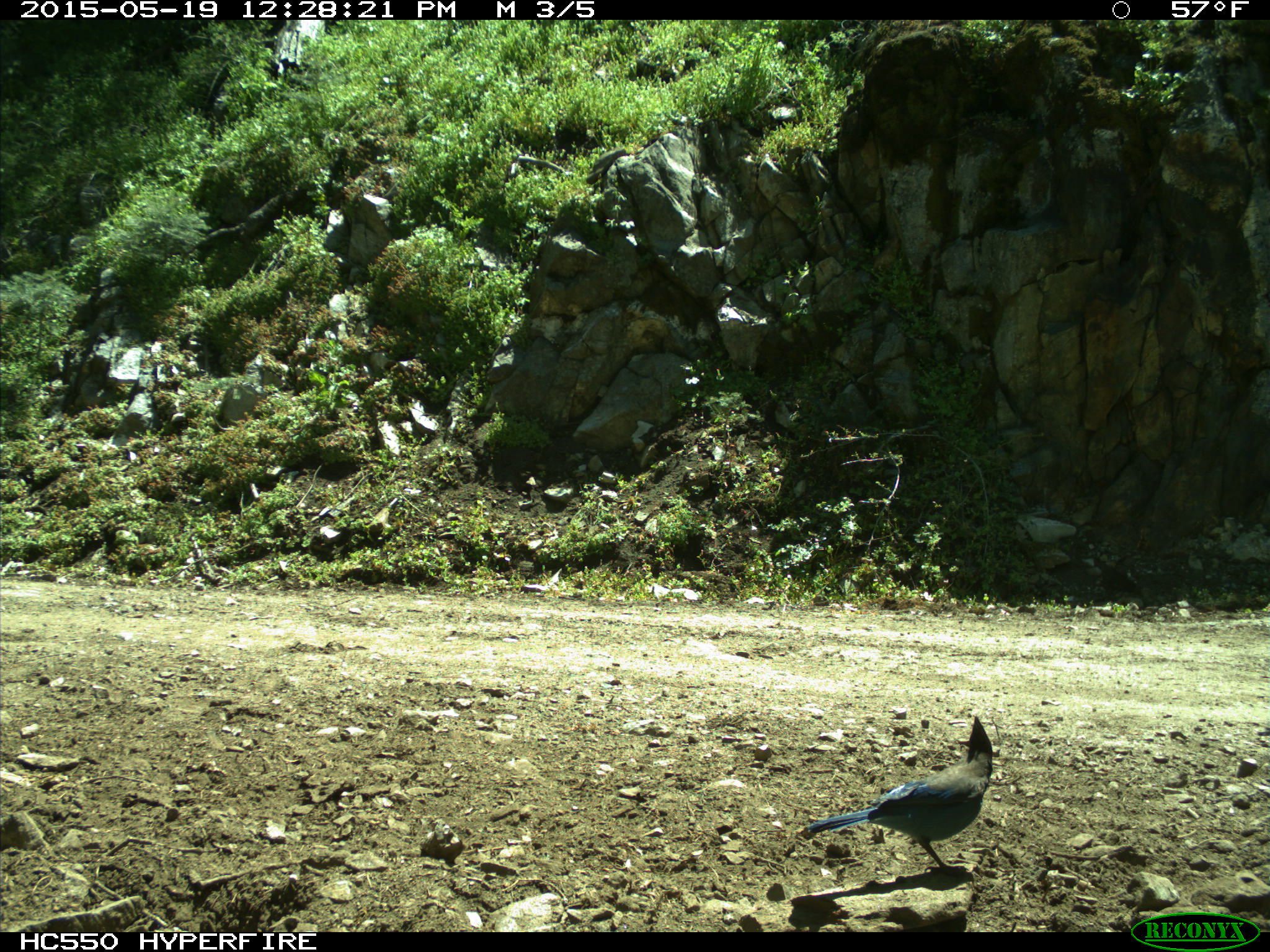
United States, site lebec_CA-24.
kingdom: Animalia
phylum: Chordata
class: Aves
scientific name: Aves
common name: birds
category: unidentified bird